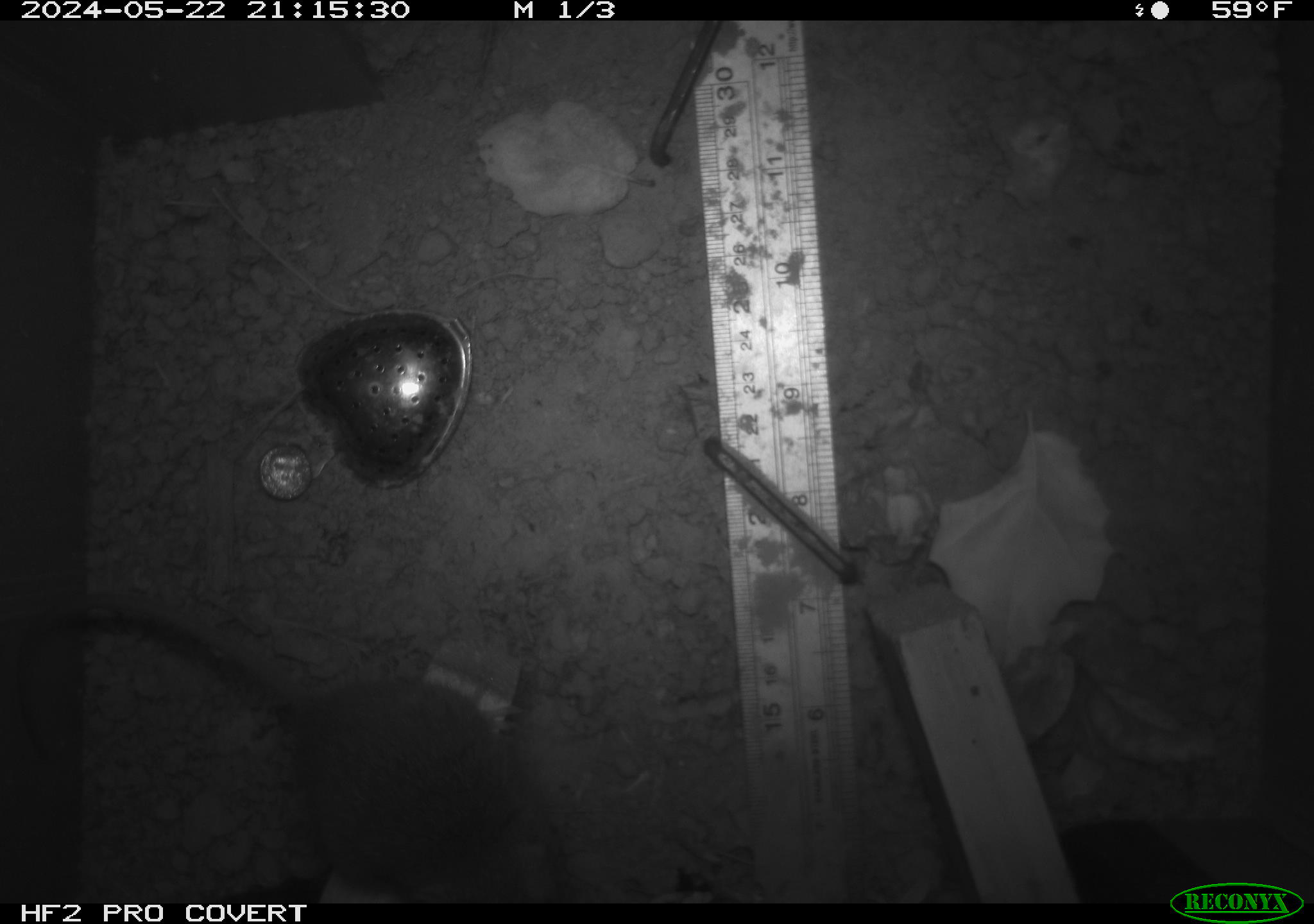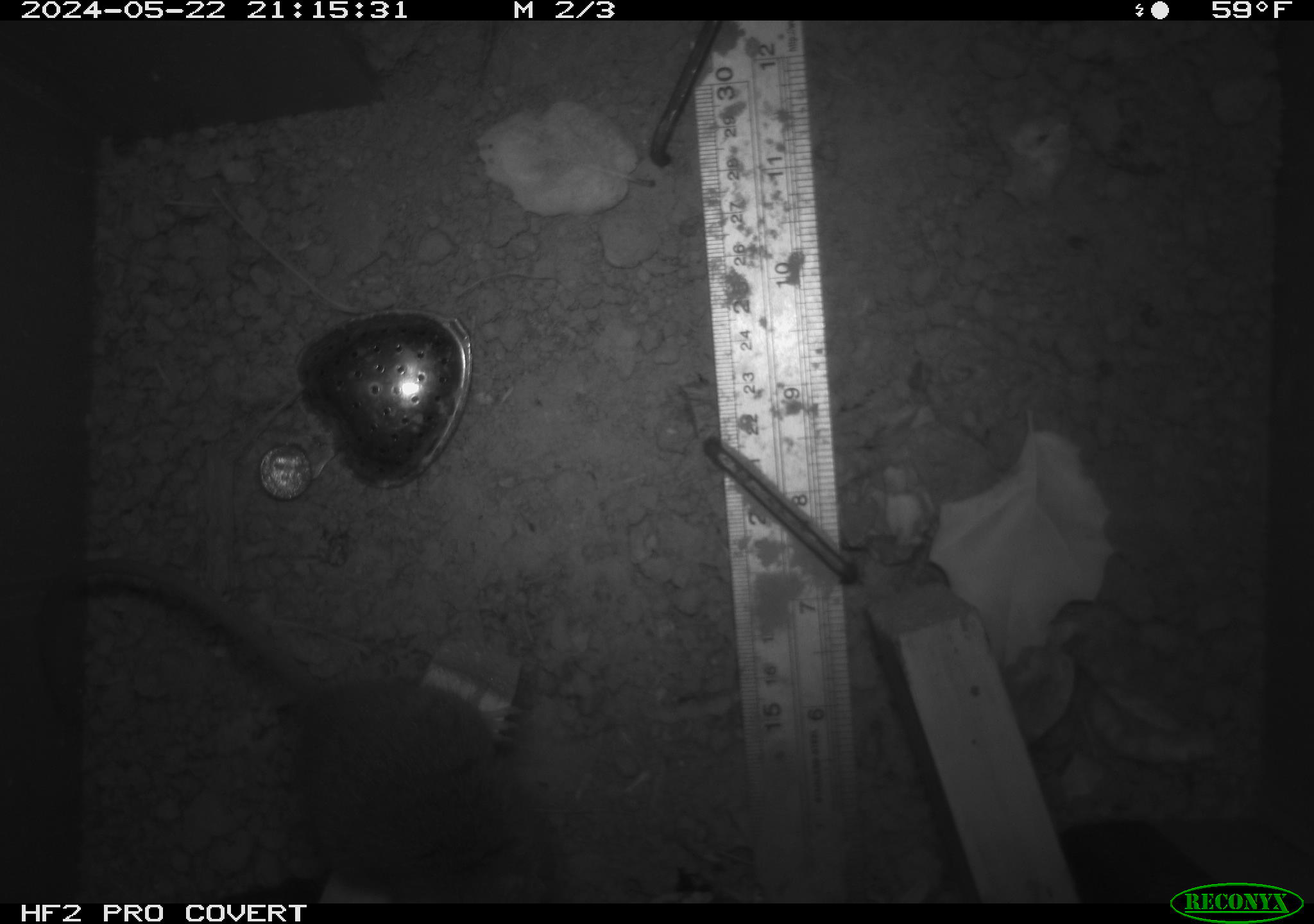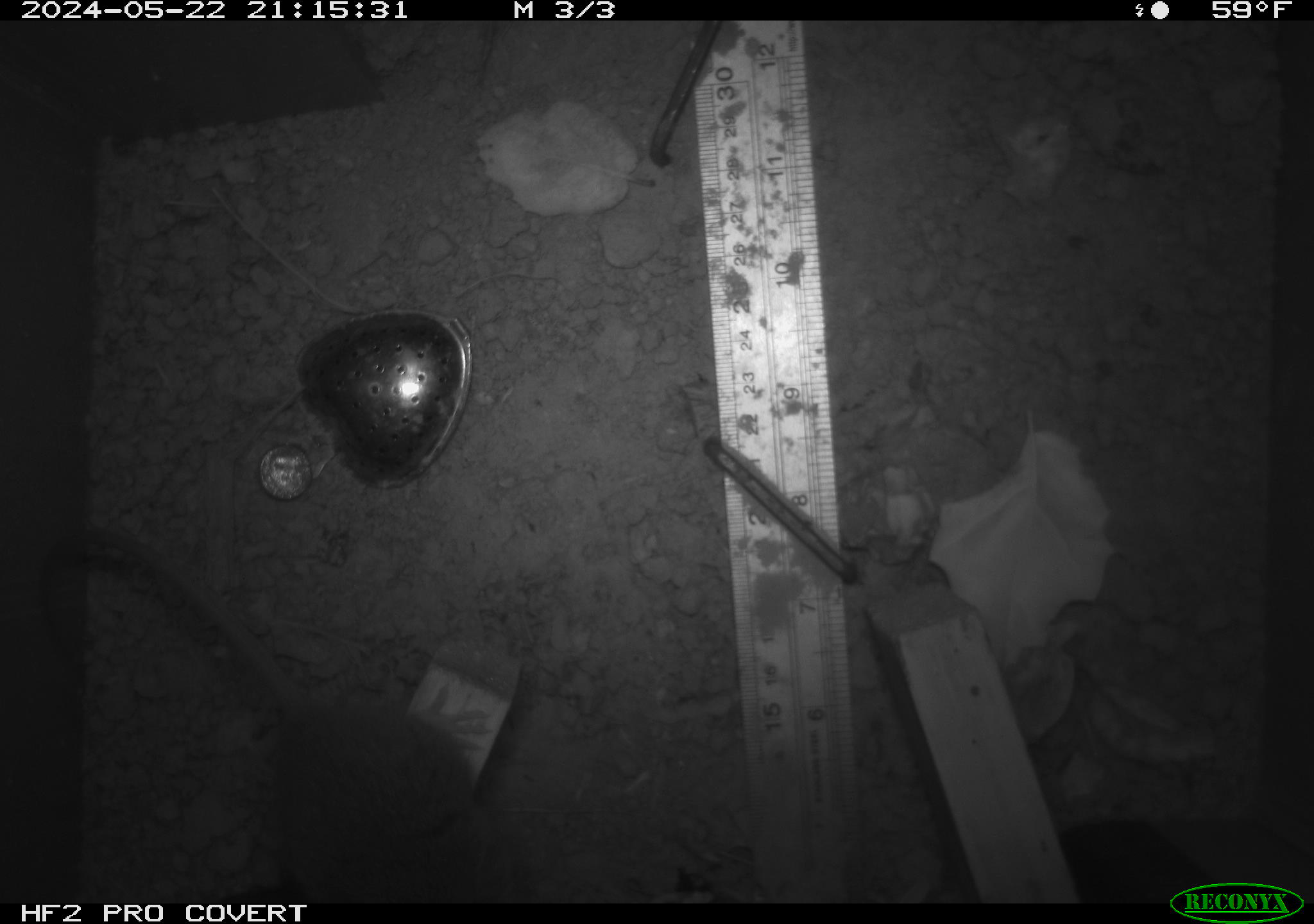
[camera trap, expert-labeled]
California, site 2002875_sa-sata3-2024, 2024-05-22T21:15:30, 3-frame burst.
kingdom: Animalia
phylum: Chordata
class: Mammalia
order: Rodentia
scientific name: Rodentia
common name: rodent